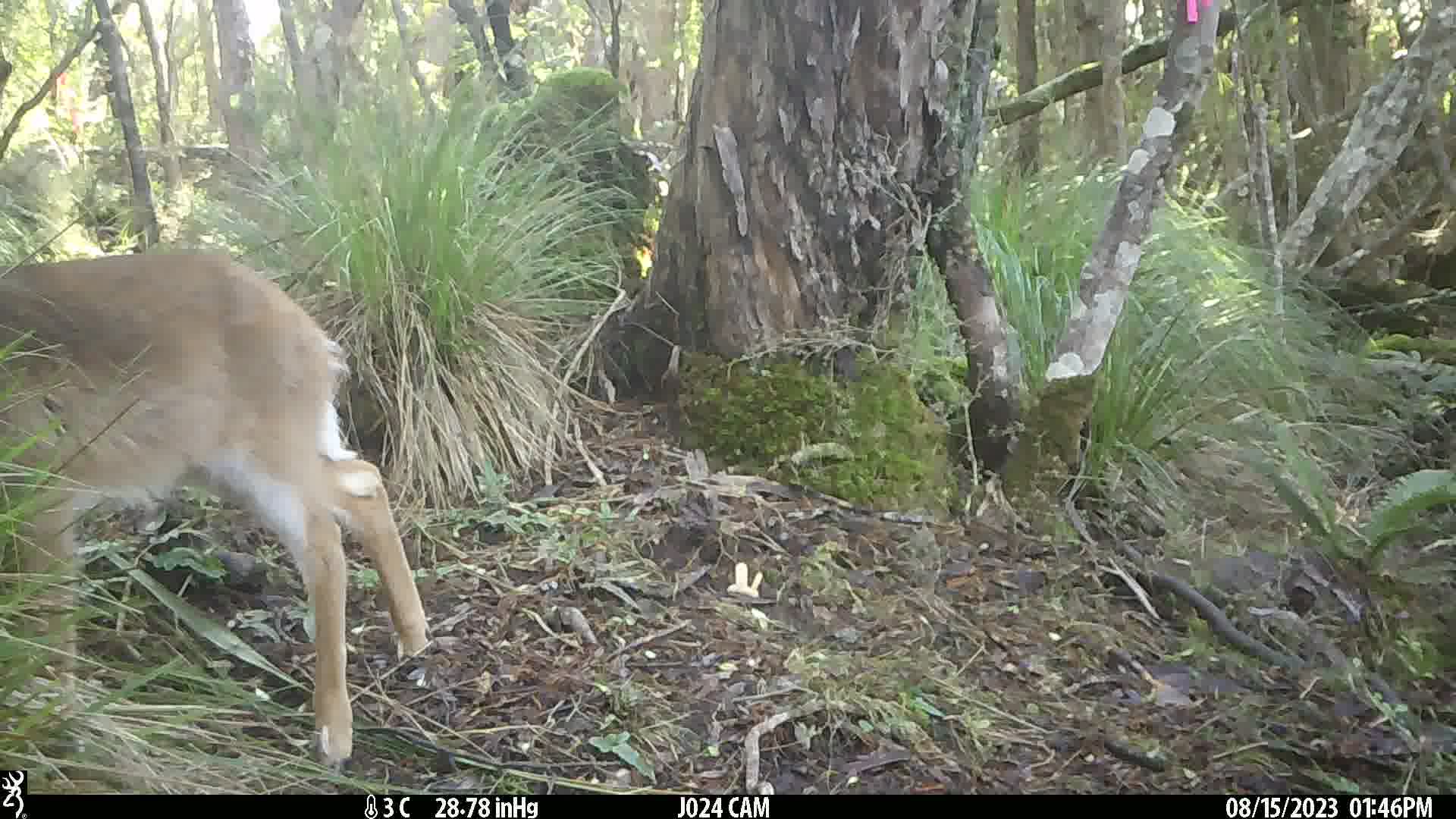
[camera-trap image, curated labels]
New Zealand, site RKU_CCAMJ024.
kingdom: Animalia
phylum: Chordata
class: Mammalia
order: Artiodactyla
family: Cervidae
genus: Odocoileus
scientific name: Odocoileus virginianus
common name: white-tailed deer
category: white tailed deer